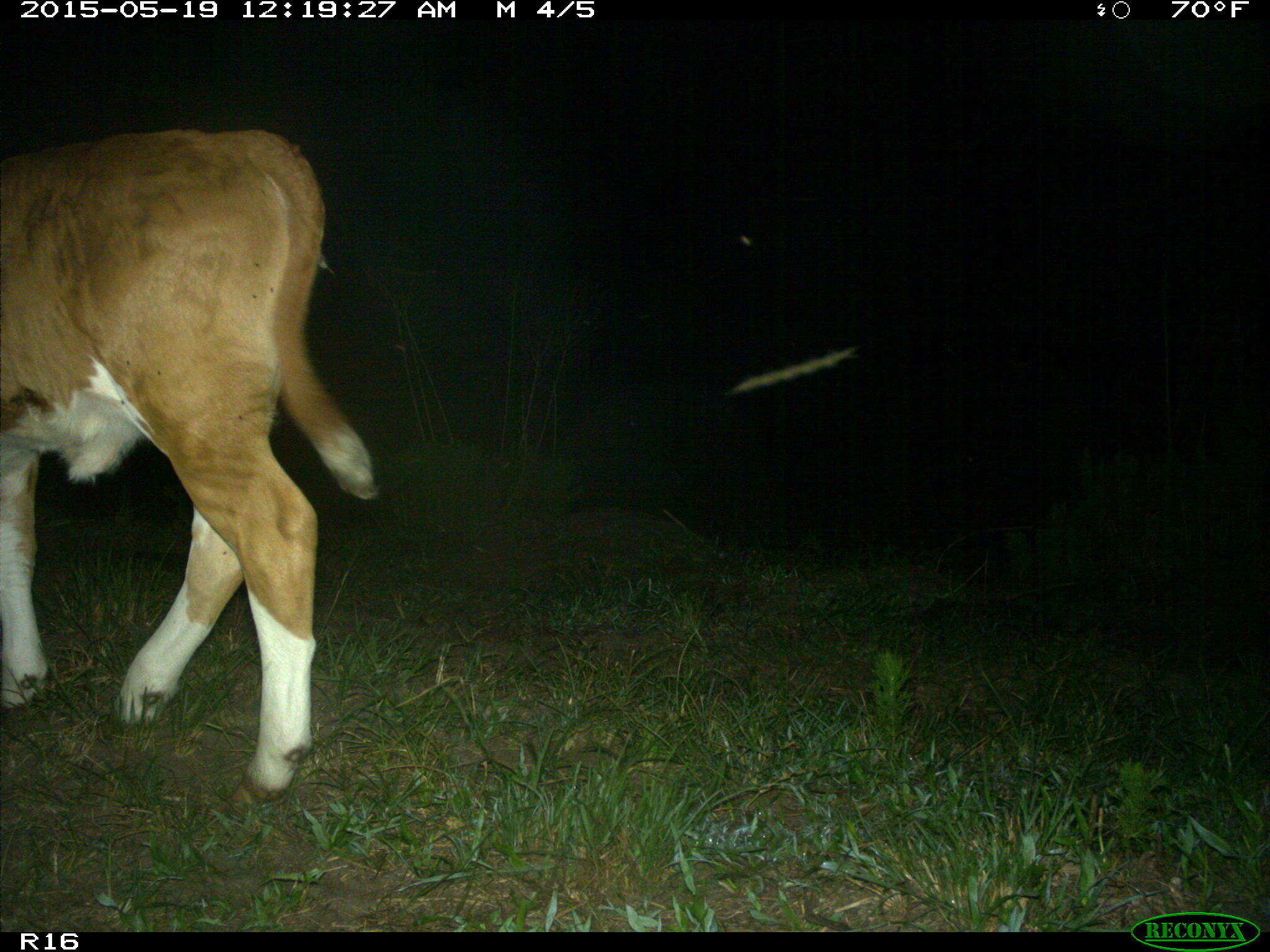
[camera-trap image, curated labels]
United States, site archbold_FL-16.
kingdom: Animalia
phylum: Chordata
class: Mammalia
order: Artiodactyla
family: Bovidae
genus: Bos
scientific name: Bos taurus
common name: domestic cow